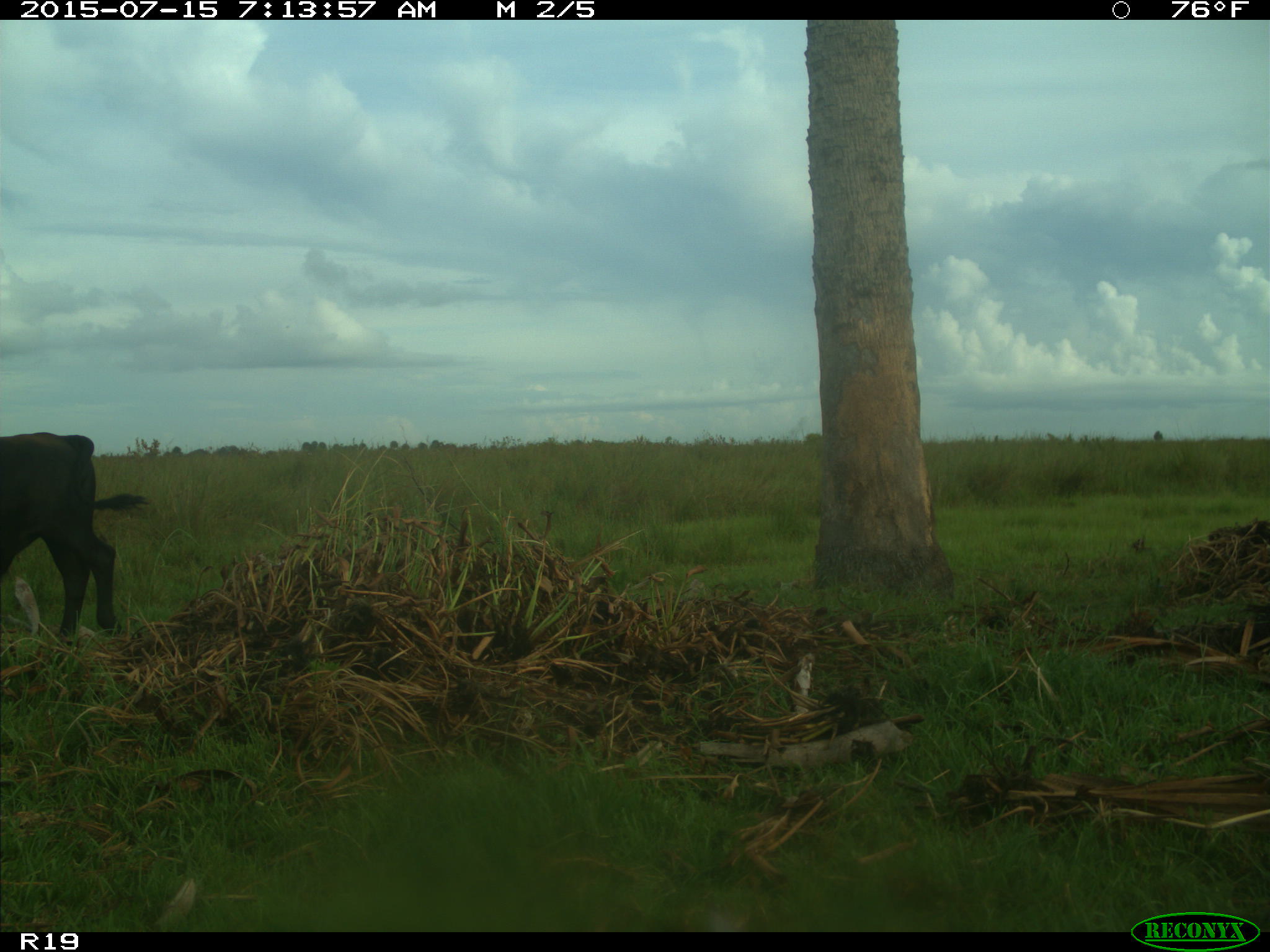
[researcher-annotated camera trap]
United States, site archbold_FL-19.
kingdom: Animalia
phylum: Chordata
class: Mammalia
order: Artiodactyla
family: Bovidae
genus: Bos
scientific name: Bos taurus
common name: domestic cow